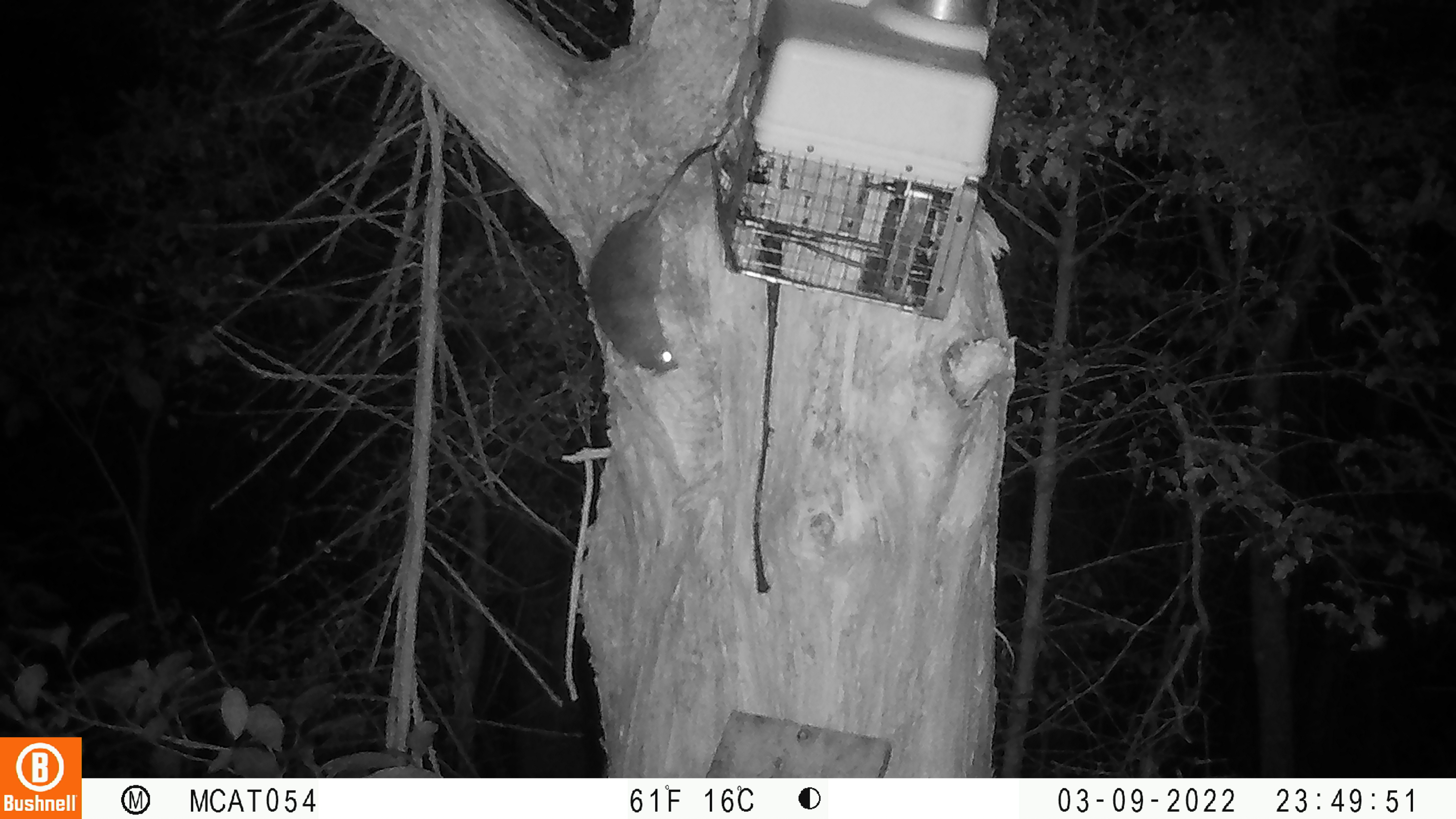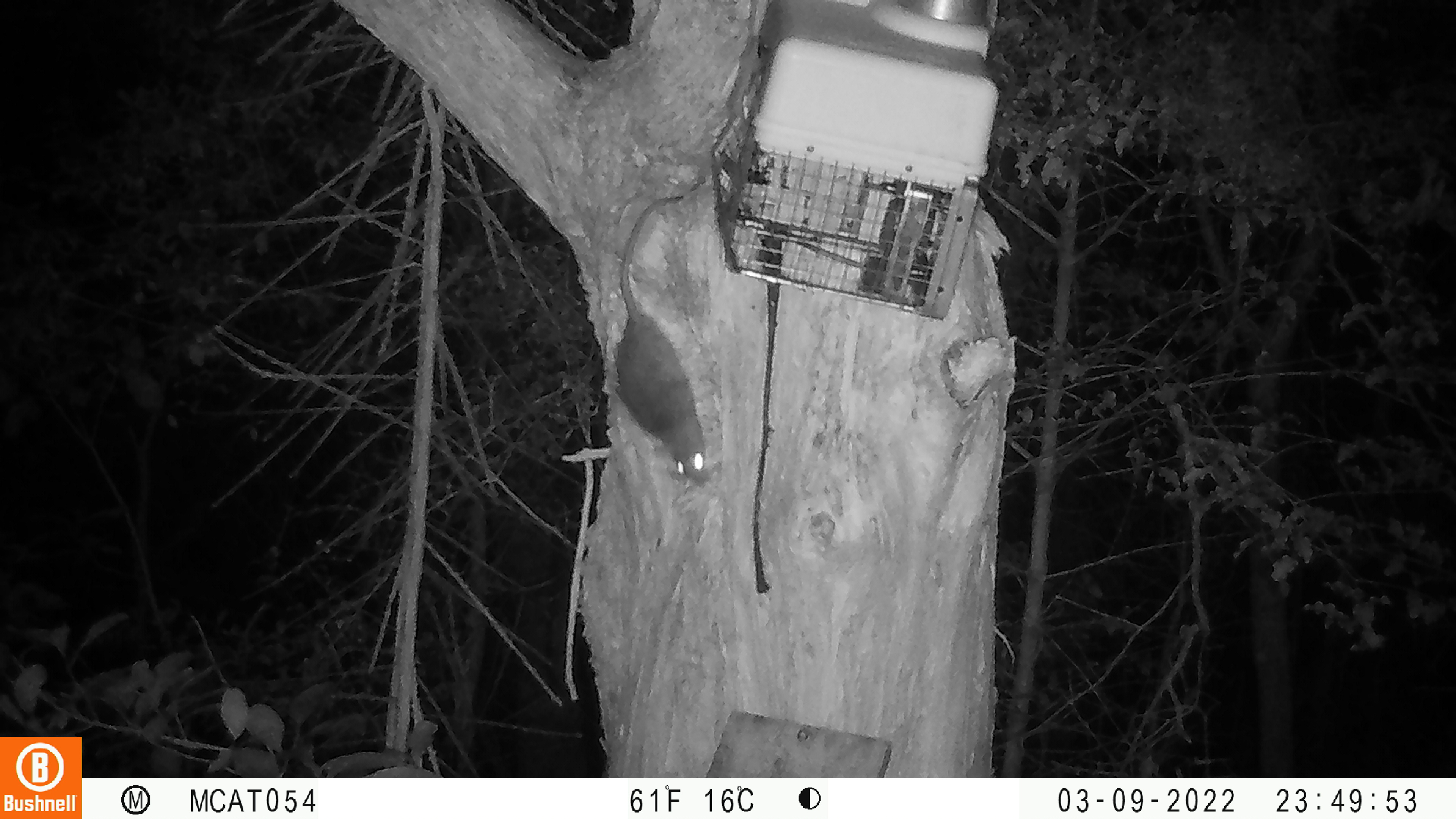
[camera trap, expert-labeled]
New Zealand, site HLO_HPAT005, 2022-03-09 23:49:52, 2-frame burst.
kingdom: Animalia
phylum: Chordata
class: Mammalia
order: Rodentia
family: Muridae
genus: Rattus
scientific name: Rattus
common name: rat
Rat (Rattus).